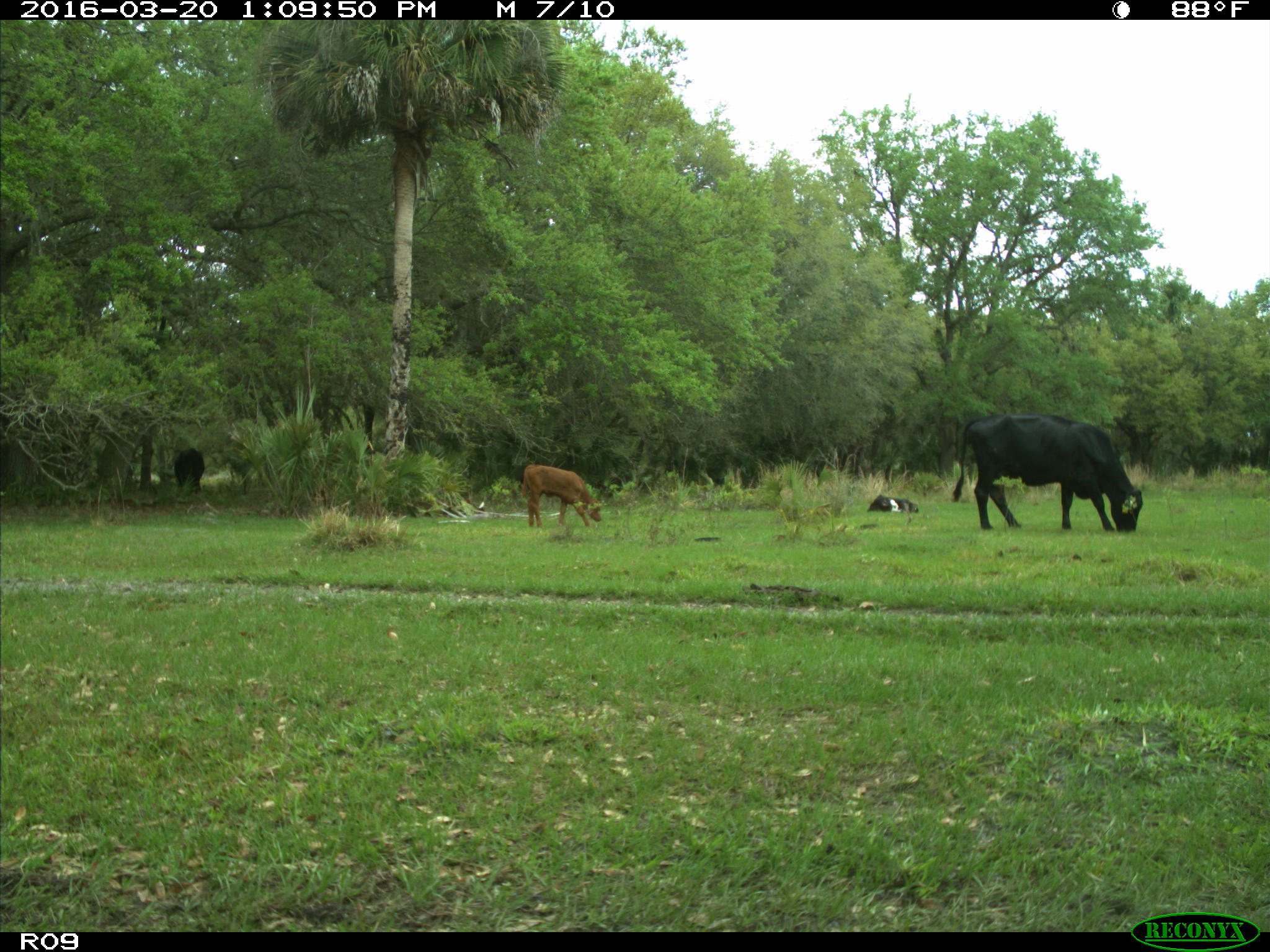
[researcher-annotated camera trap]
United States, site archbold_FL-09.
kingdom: Animalia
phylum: Chordata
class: Mammalia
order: Artiodactyla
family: Bovidae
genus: Bos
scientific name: Bos taurus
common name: domestic cow